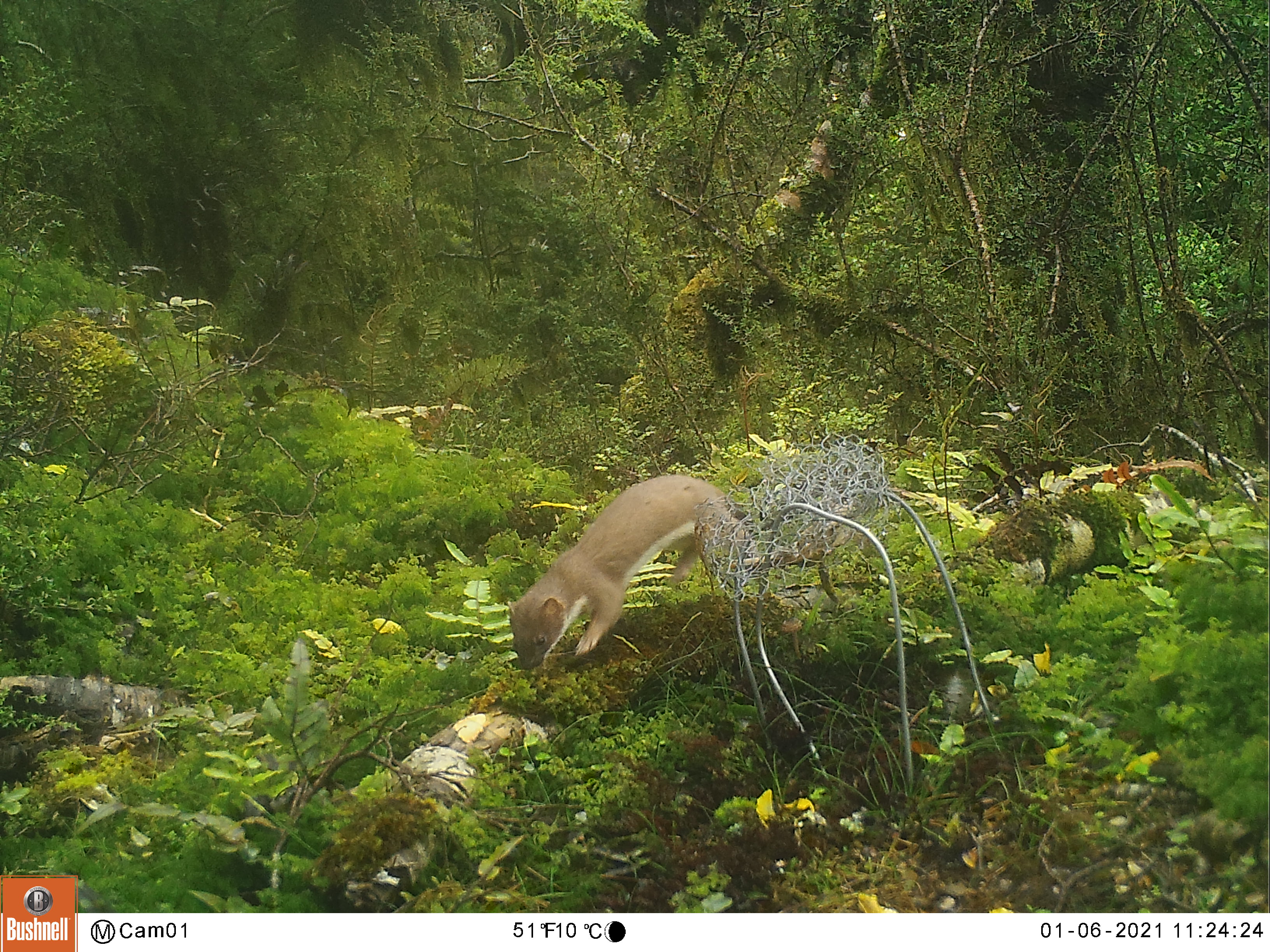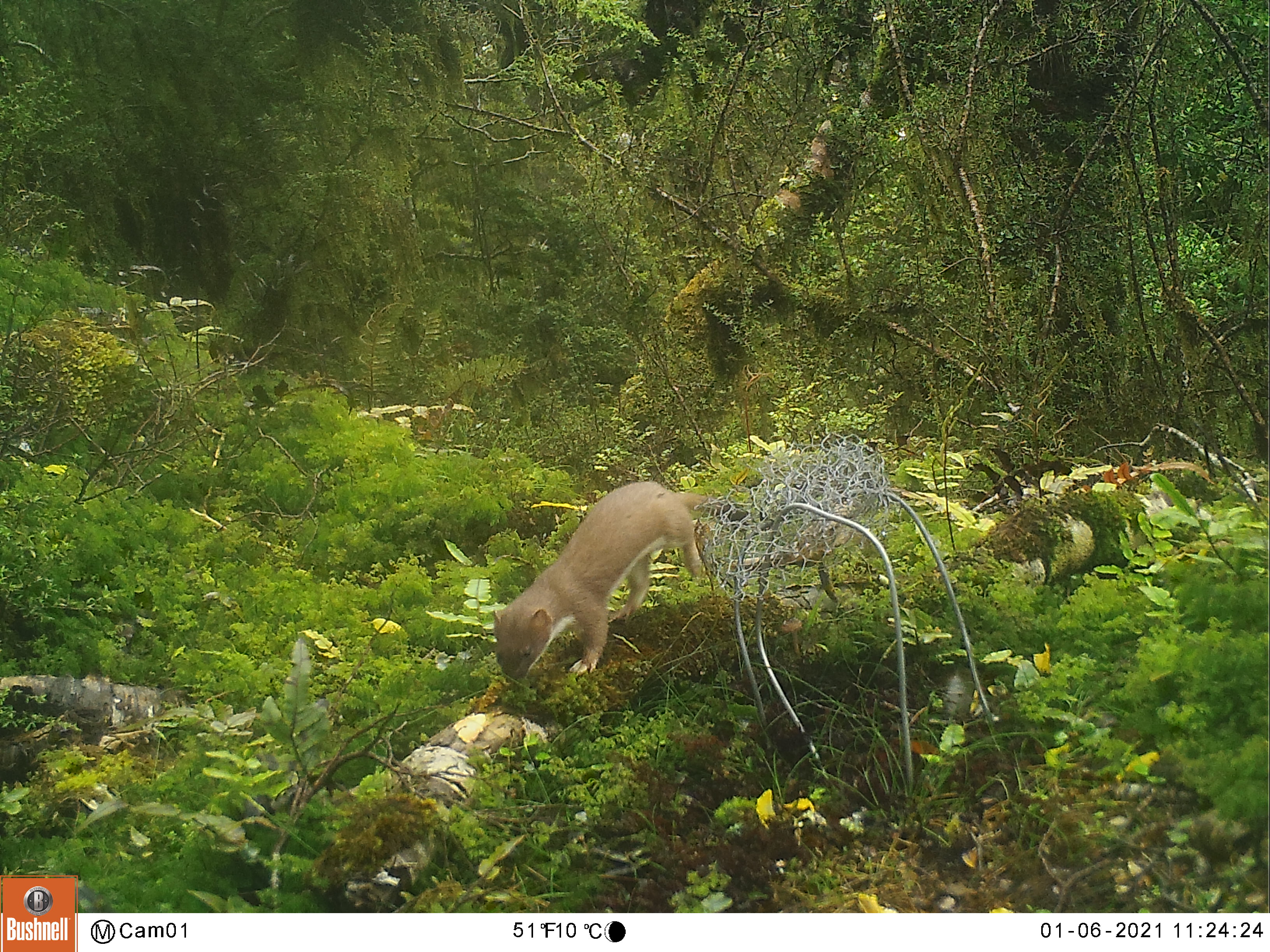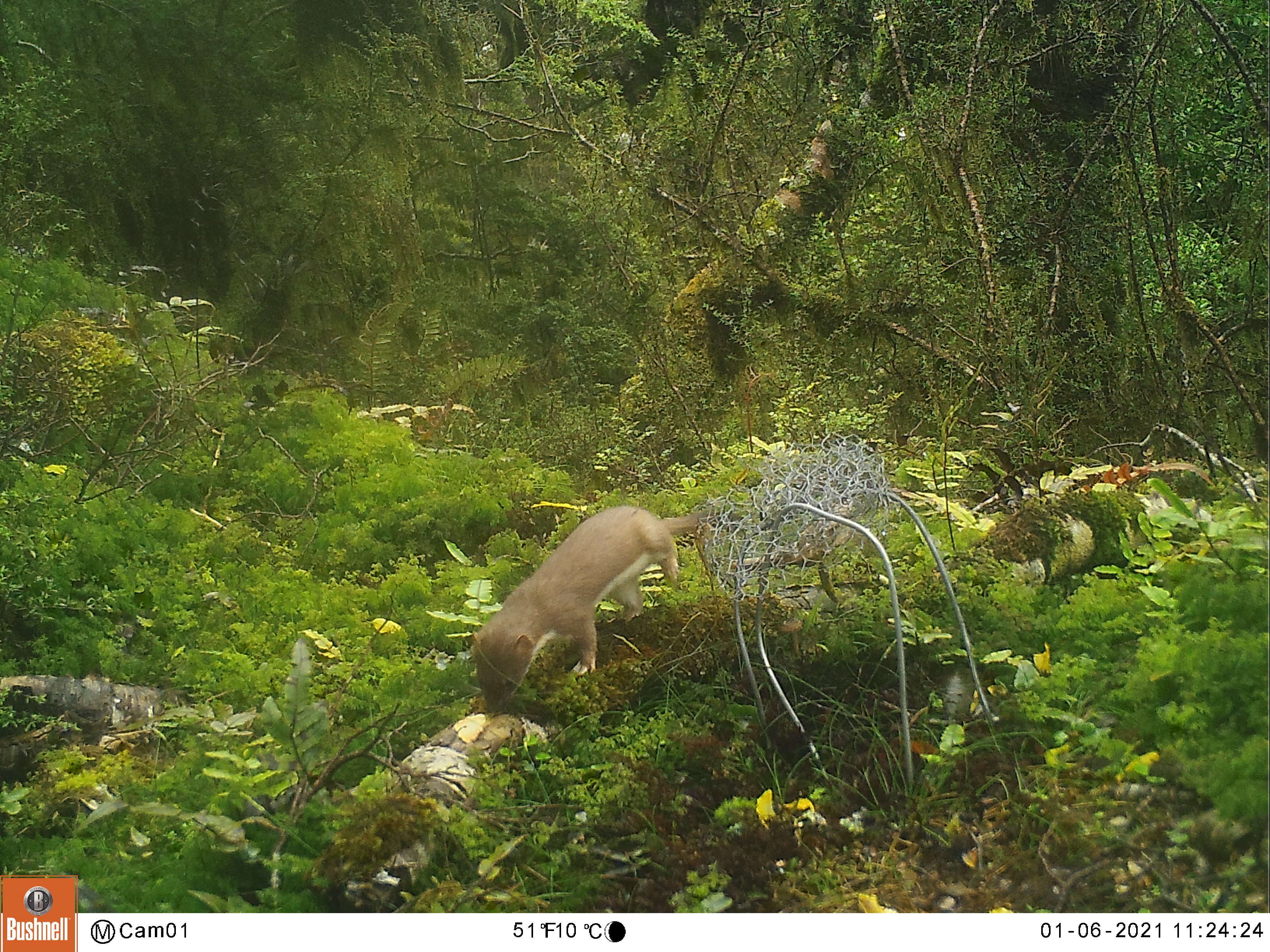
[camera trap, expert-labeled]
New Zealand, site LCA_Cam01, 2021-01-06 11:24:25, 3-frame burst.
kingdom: Animalia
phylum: Chordata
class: Mammalia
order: Carnivora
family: Mustelidae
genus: Mustela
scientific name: Mustela erminea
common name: stoat